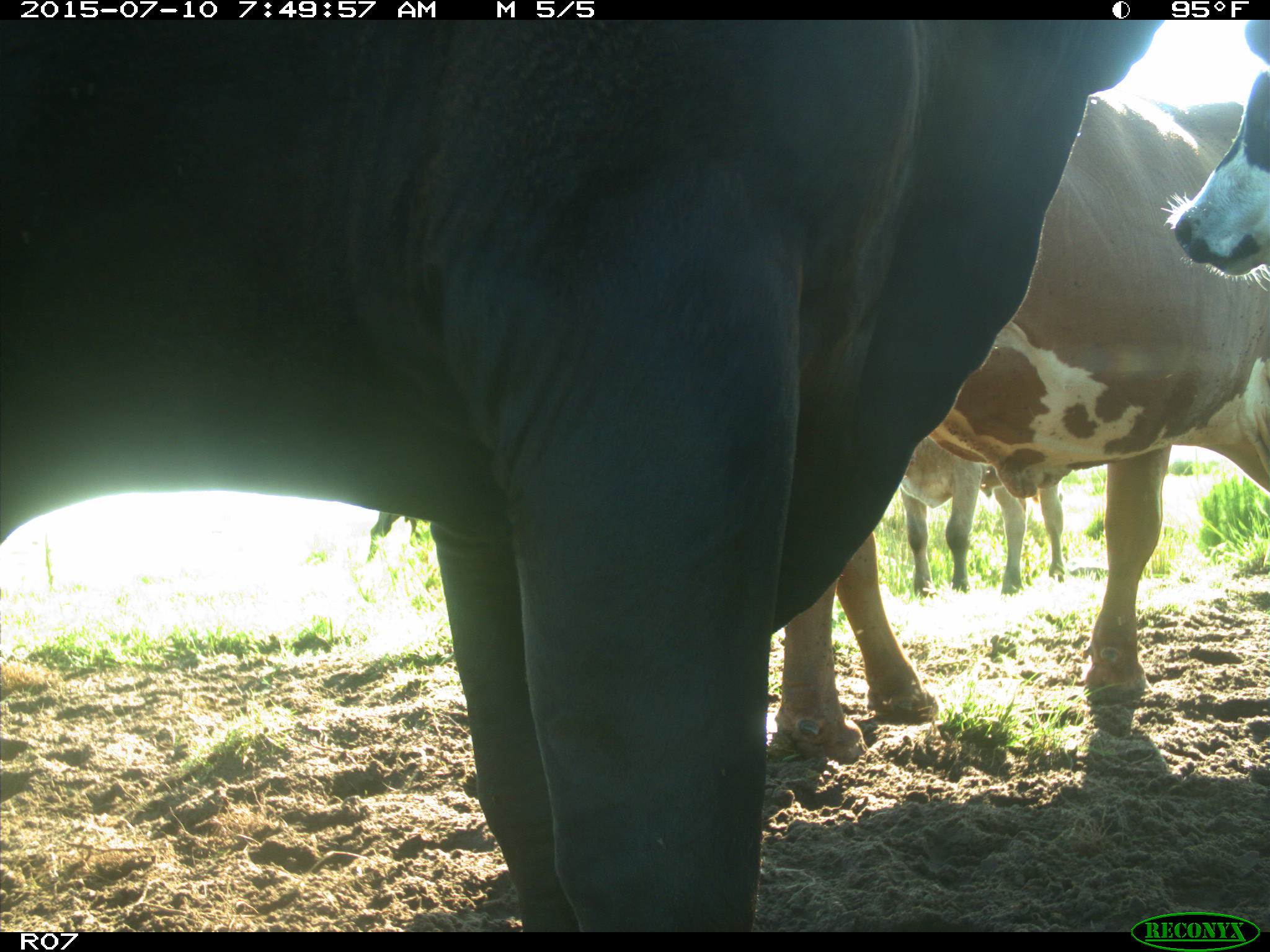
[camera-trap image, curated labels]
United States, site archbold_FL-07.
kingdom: Animalia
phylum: Chordata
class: Mammalia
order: Artiodactyla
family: Bovidae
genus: Bos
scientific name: Bos taurus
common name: domestic cow